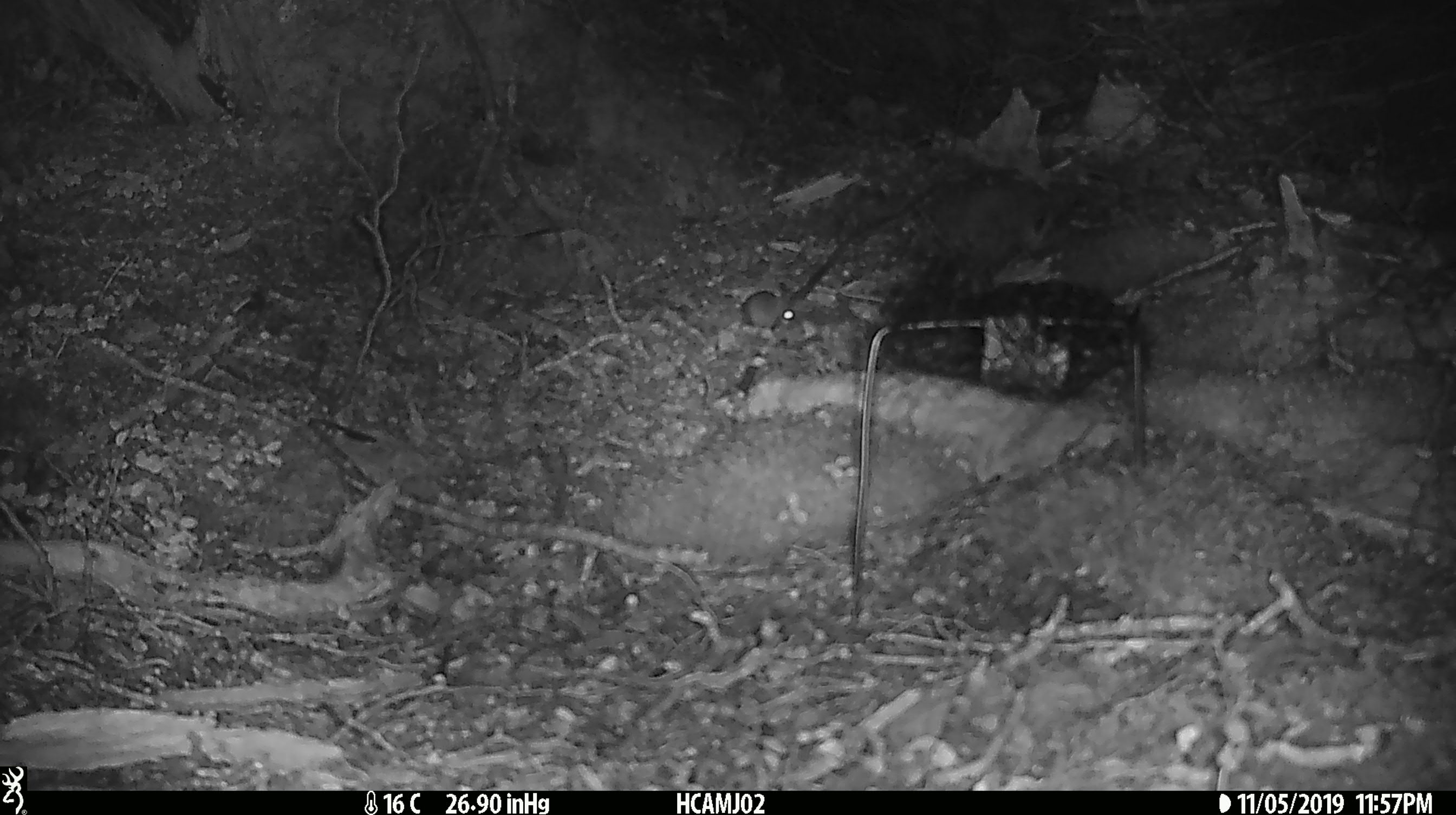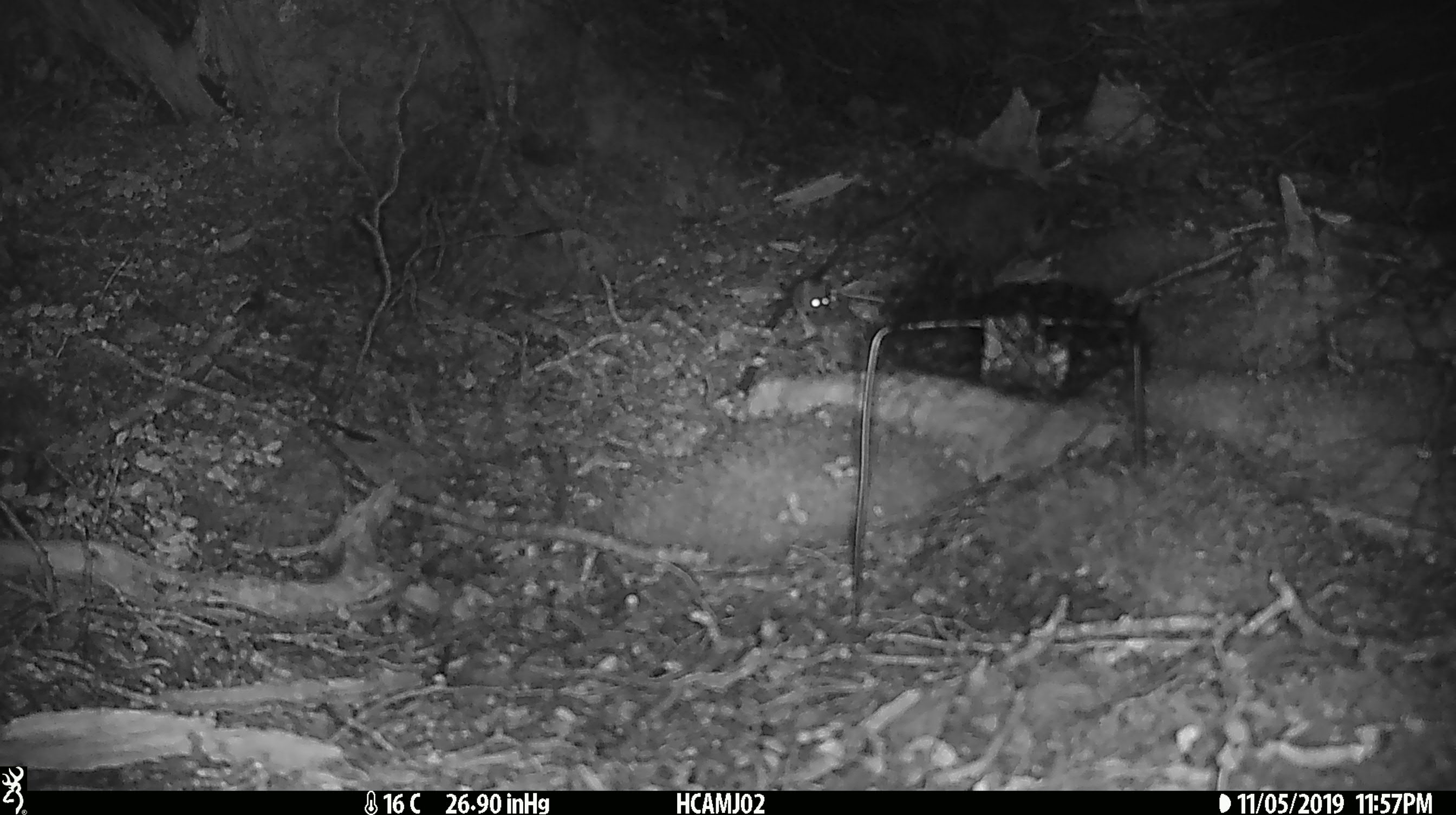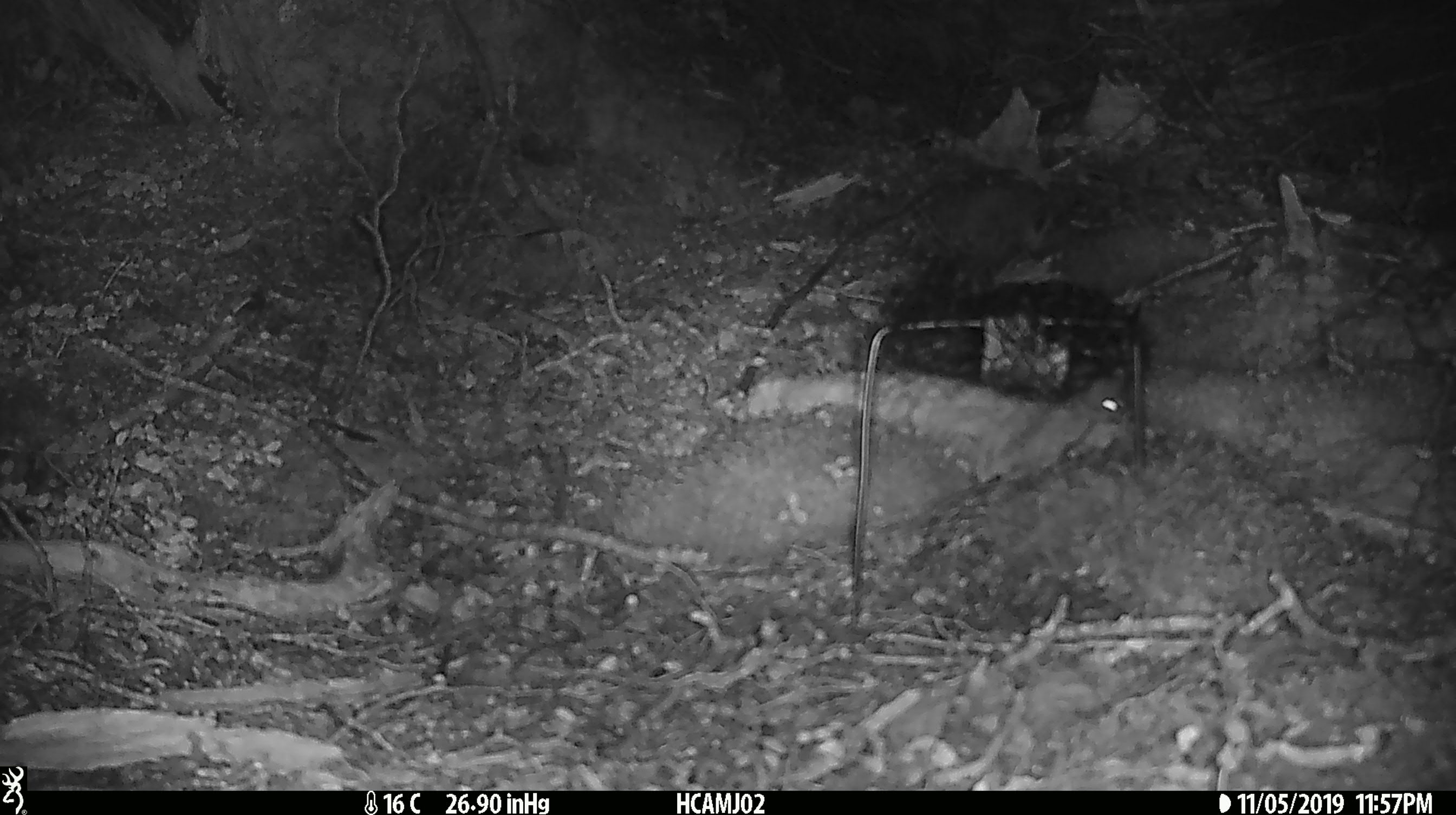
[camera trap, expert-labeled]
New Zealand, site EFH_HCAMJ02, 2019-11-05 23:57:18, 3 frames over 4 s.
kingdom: Animalia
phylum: Chordata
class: Mammalia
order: Rodentia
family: Muridae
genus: Mus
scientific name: Mus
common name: mouse